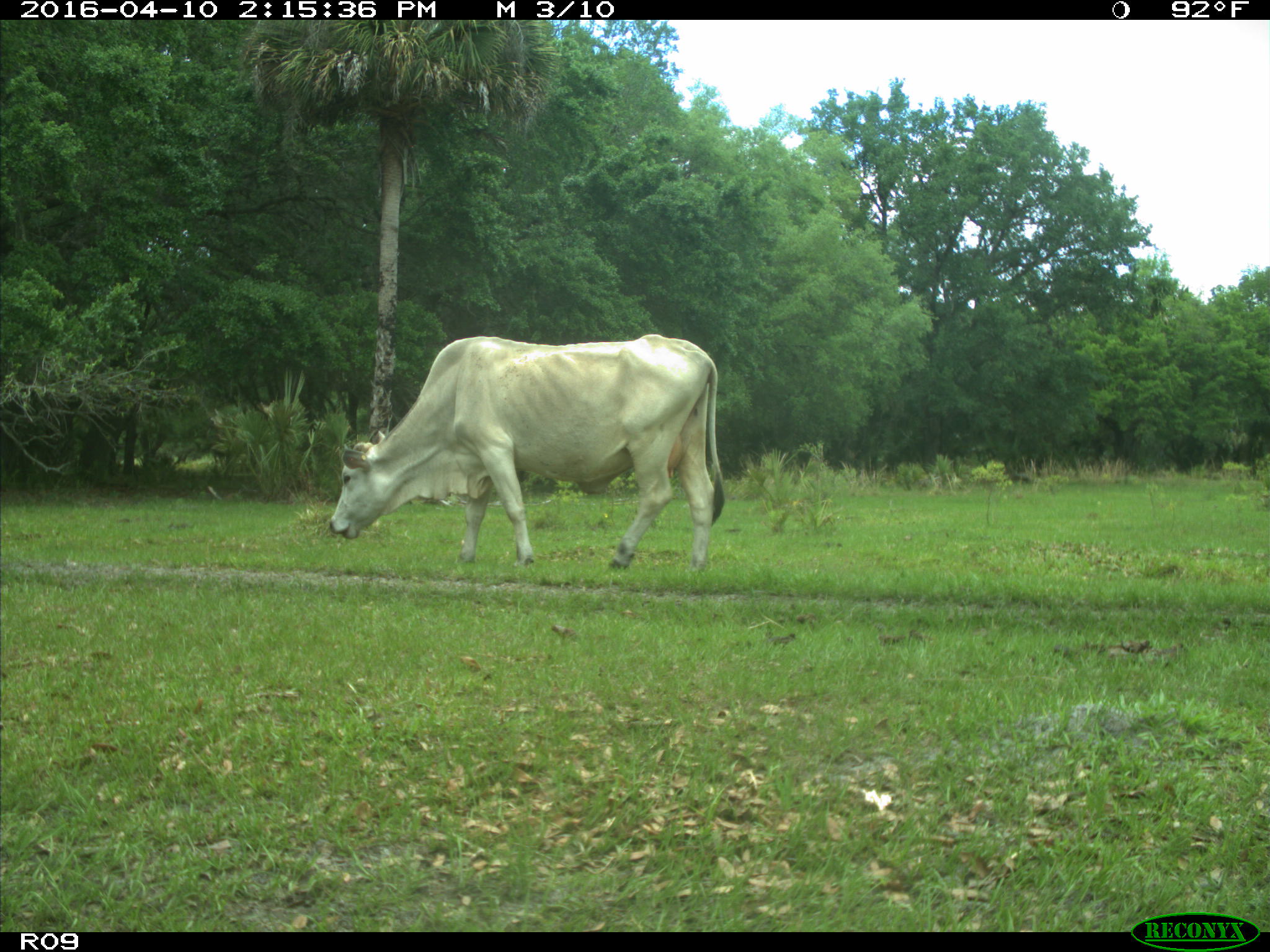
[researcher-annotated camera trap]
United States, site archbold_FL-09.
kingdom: Animalia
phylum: Chordata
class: Mammalia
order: Artiodactyla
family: Bovidae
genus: Bos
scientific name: Bos taurus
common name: domestic cow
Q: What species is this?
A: Bos taurus (domestic cow).